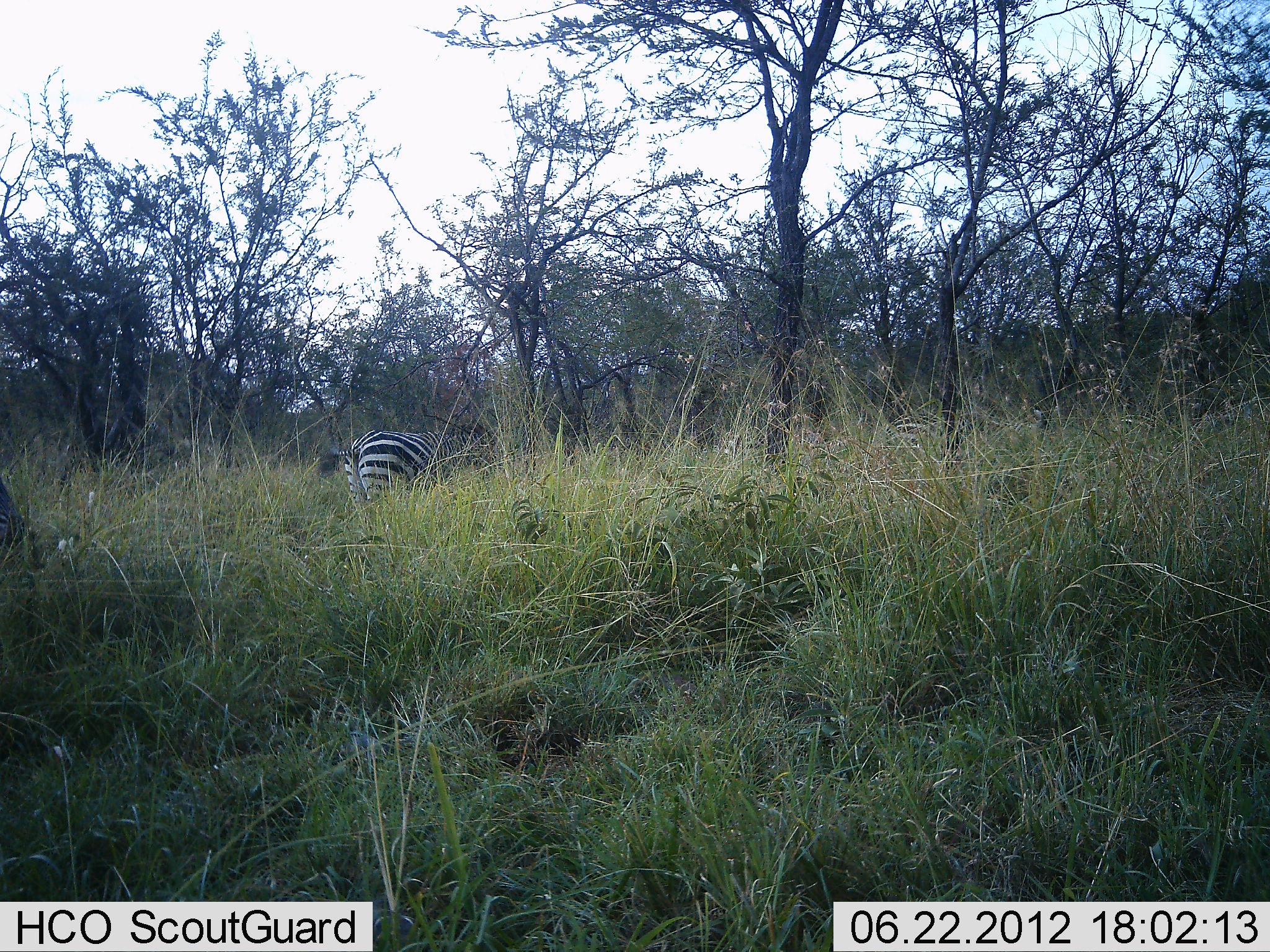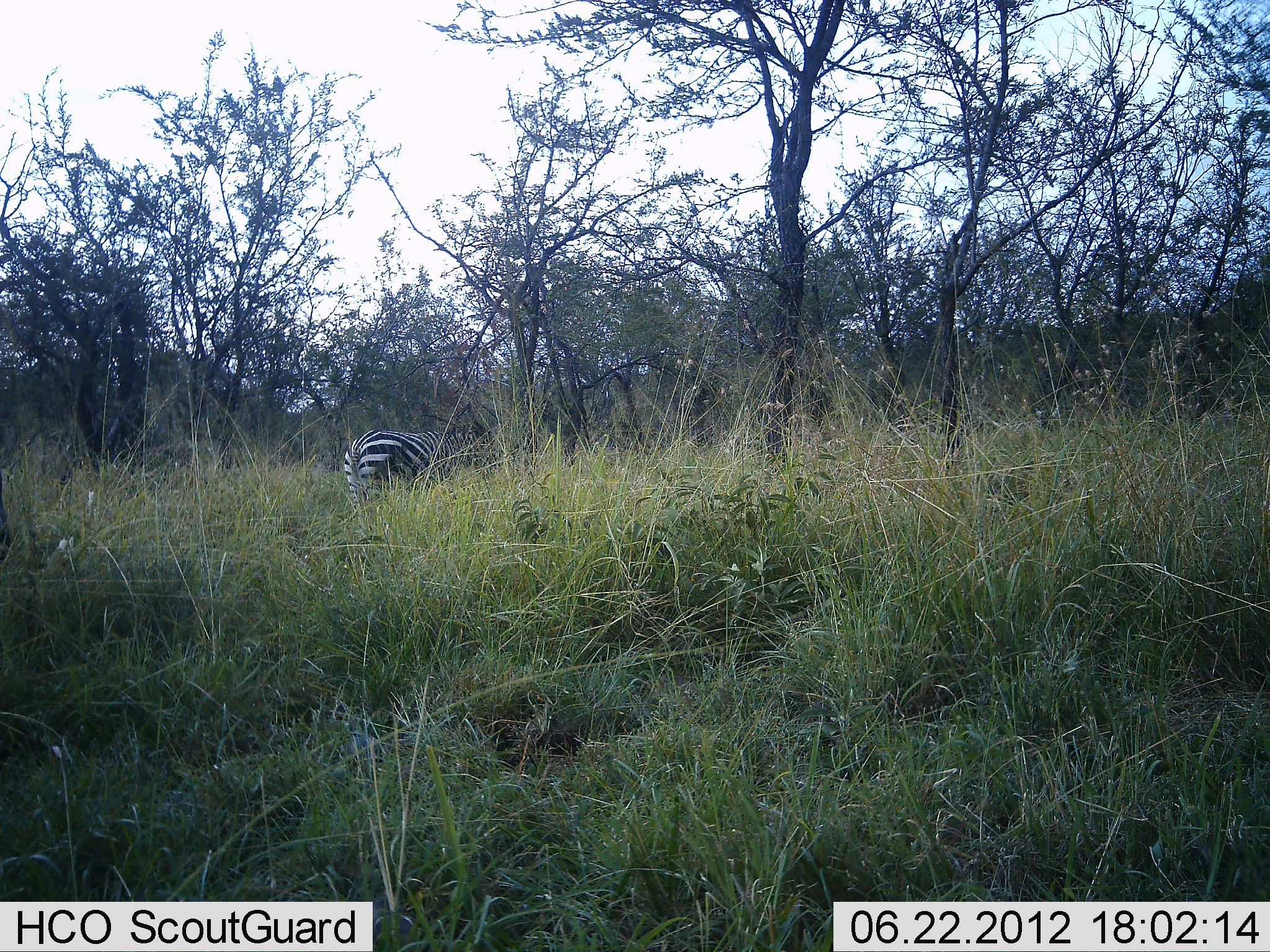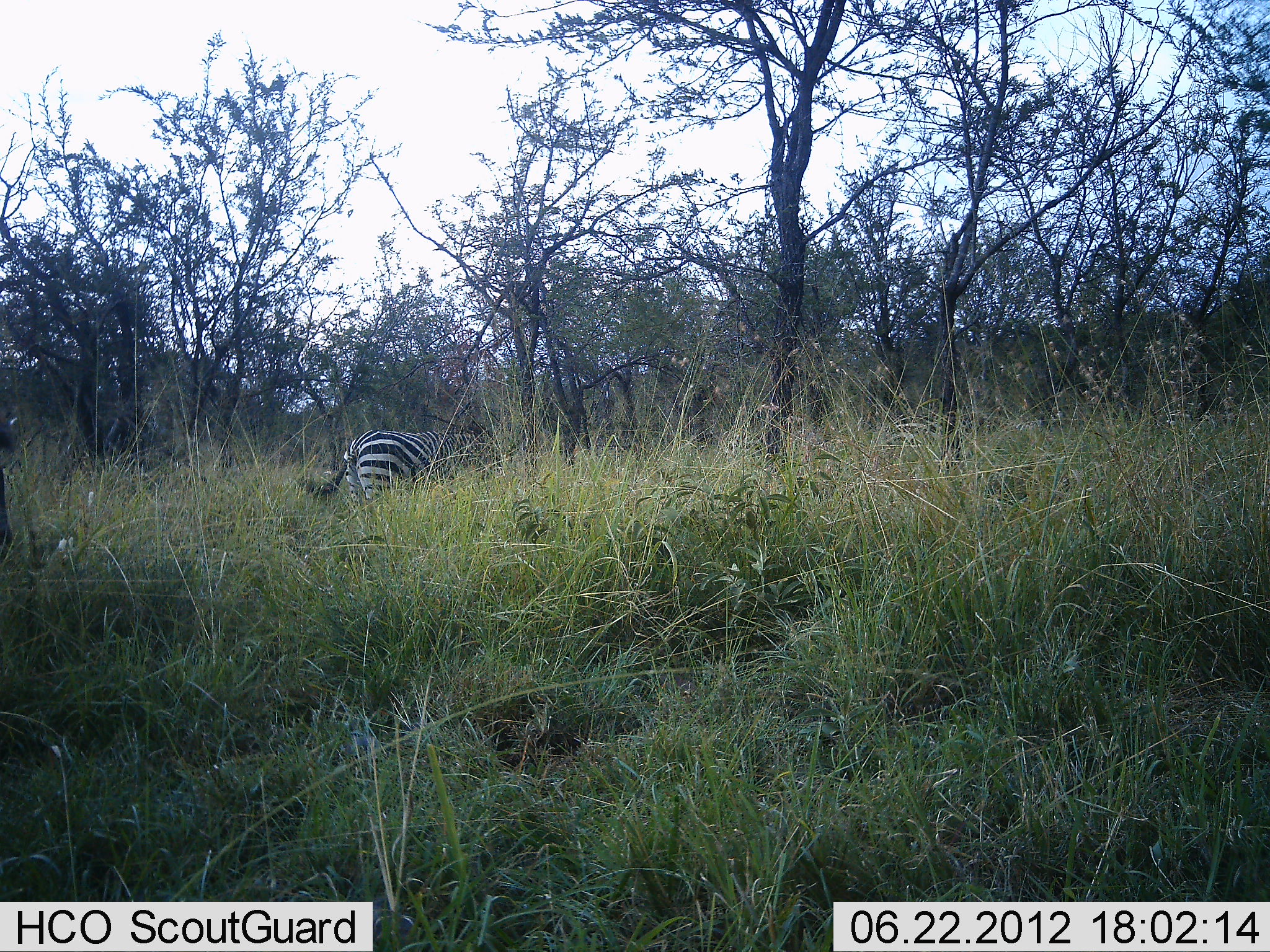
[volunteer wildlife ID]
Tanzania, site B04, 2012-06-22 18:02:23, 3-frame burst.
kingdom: Animalia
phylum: Chordata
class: Mammalia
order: Perissodactyla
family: Equidae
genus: Equus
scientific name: Equus quagga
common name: plains zebra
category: zebra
Zebra (plains zebra) (Equus quagga), count 1. Behavior (volunteer vote fractions): standing 70%, resting 0%, moving 0%, interacting 0%. Young present (vote fraction): 0%. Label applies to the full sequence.